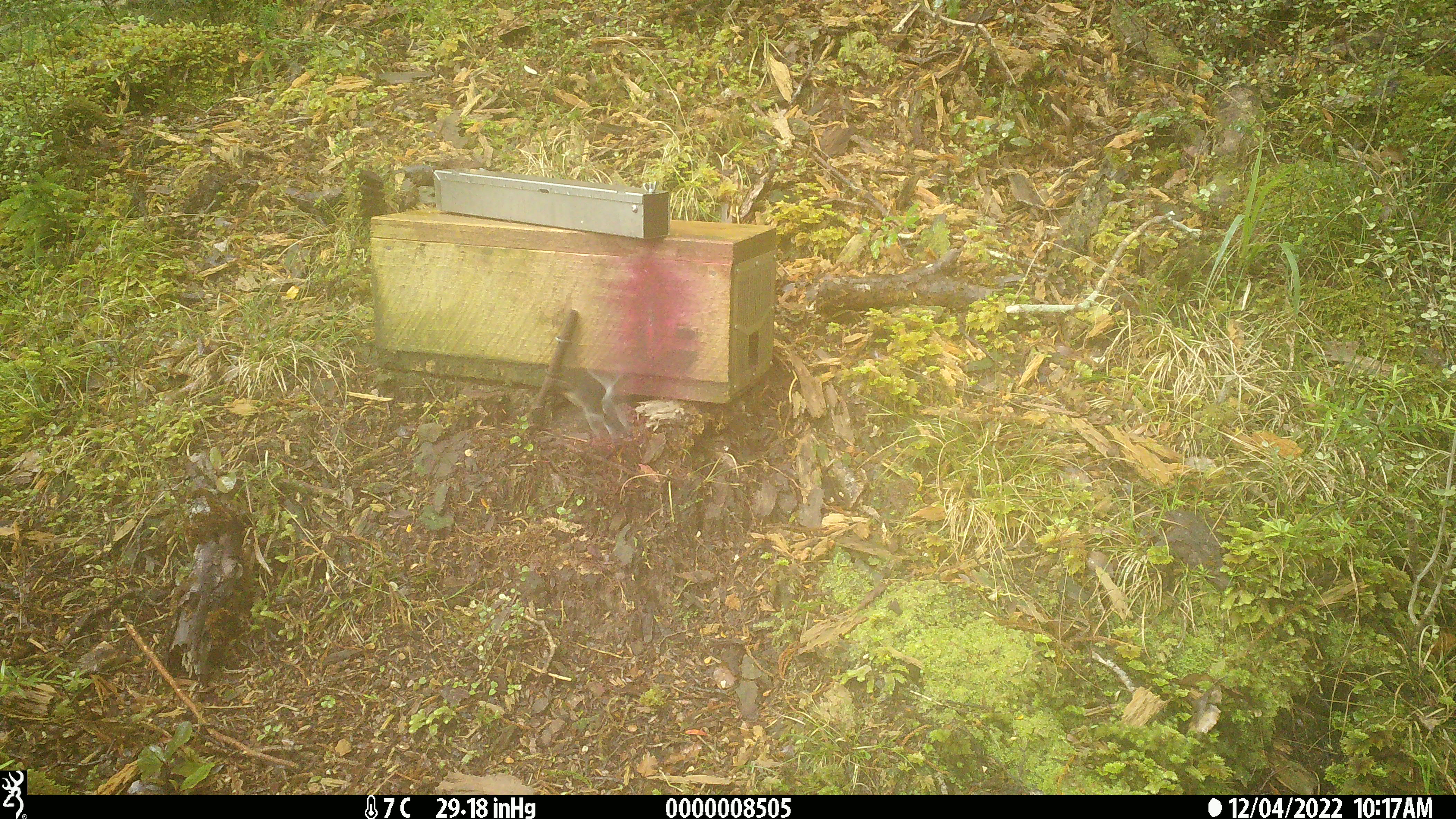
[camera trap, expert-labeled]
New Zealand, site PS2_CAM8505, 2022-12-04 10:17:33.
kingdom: Animalia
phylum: Chordata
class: Aves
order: Passeriformes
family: Petroicidae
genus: Petroica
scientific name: Petroica macrocephala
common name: tomtit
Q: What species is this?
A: Tomtit (Petroica macrocephala).